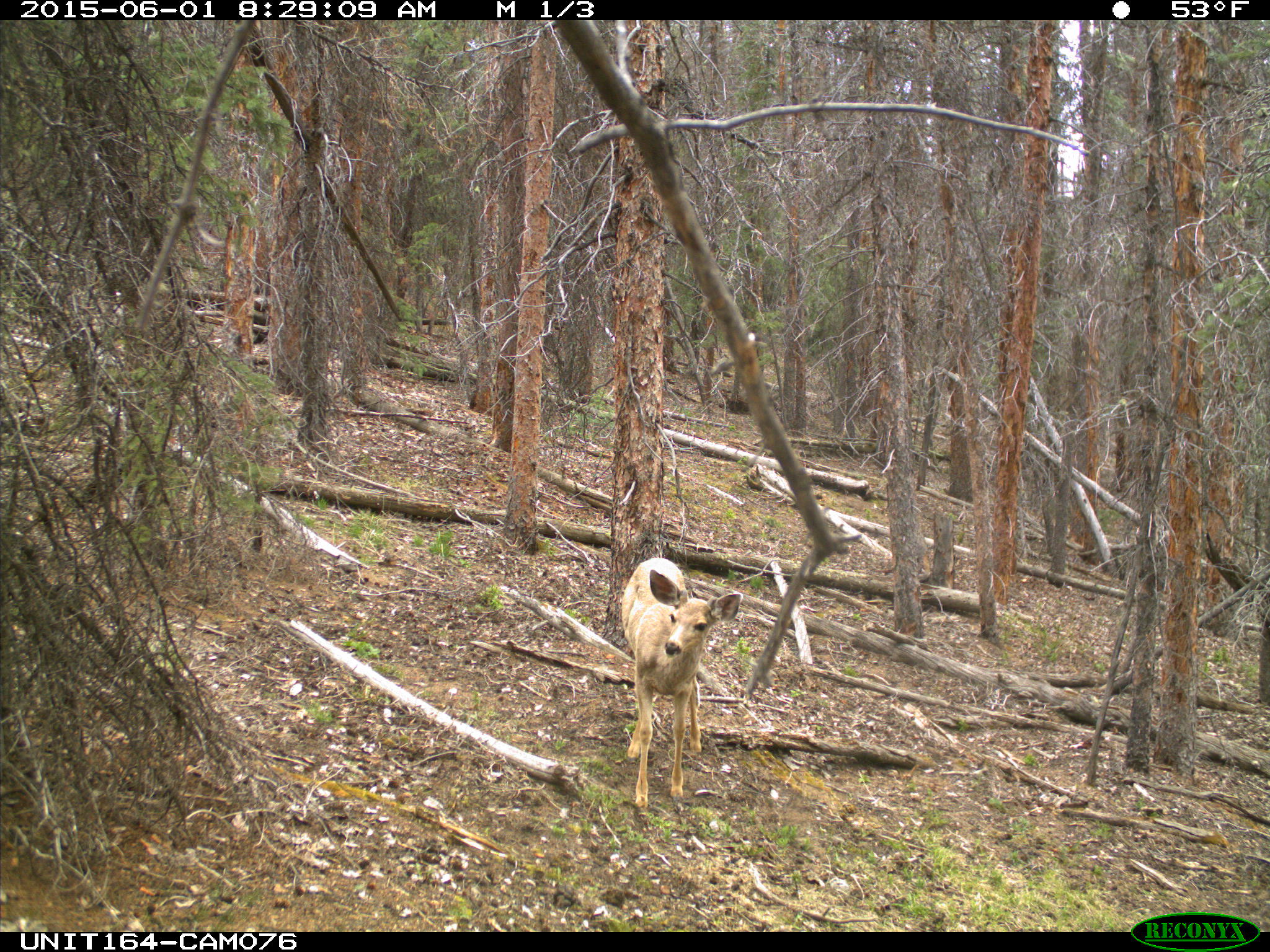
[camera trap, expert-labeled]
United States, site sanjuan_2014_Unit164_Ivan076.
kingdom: Animalia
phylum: Chordata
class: Mammalia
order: Artiodactyla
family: Cervidae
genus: Odocoileus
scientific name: Odocoileus hemionus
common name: mule deer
Odocoileus hemionus (mule deer).